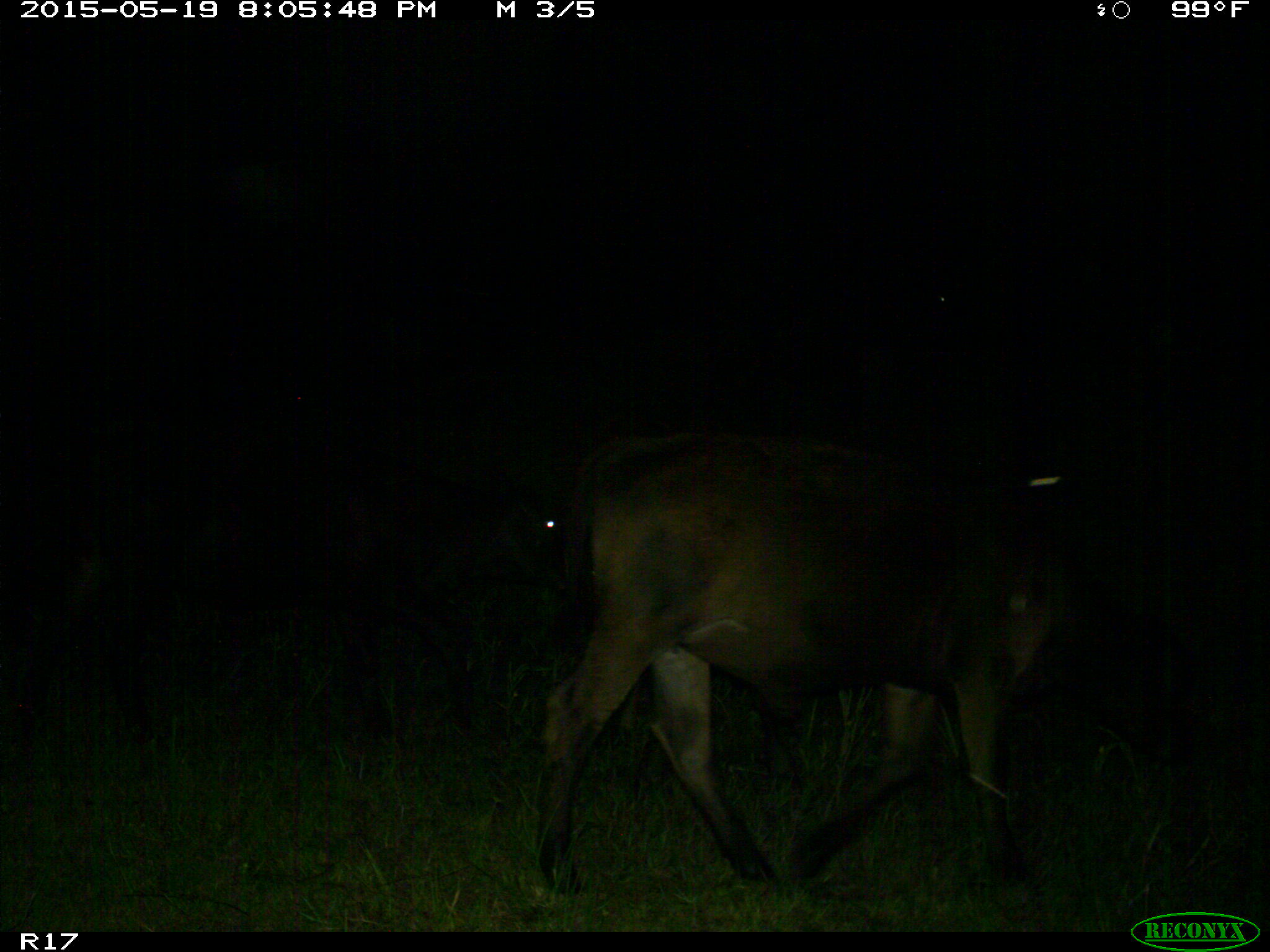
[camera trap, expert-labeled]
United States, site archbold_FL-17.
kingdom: Animalia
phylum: Chordata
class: Mammalia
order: Artiodactyla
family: Bovidae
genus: Bos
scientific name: Bos taurus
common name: domestic cow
Bos taurus (domestic cow).